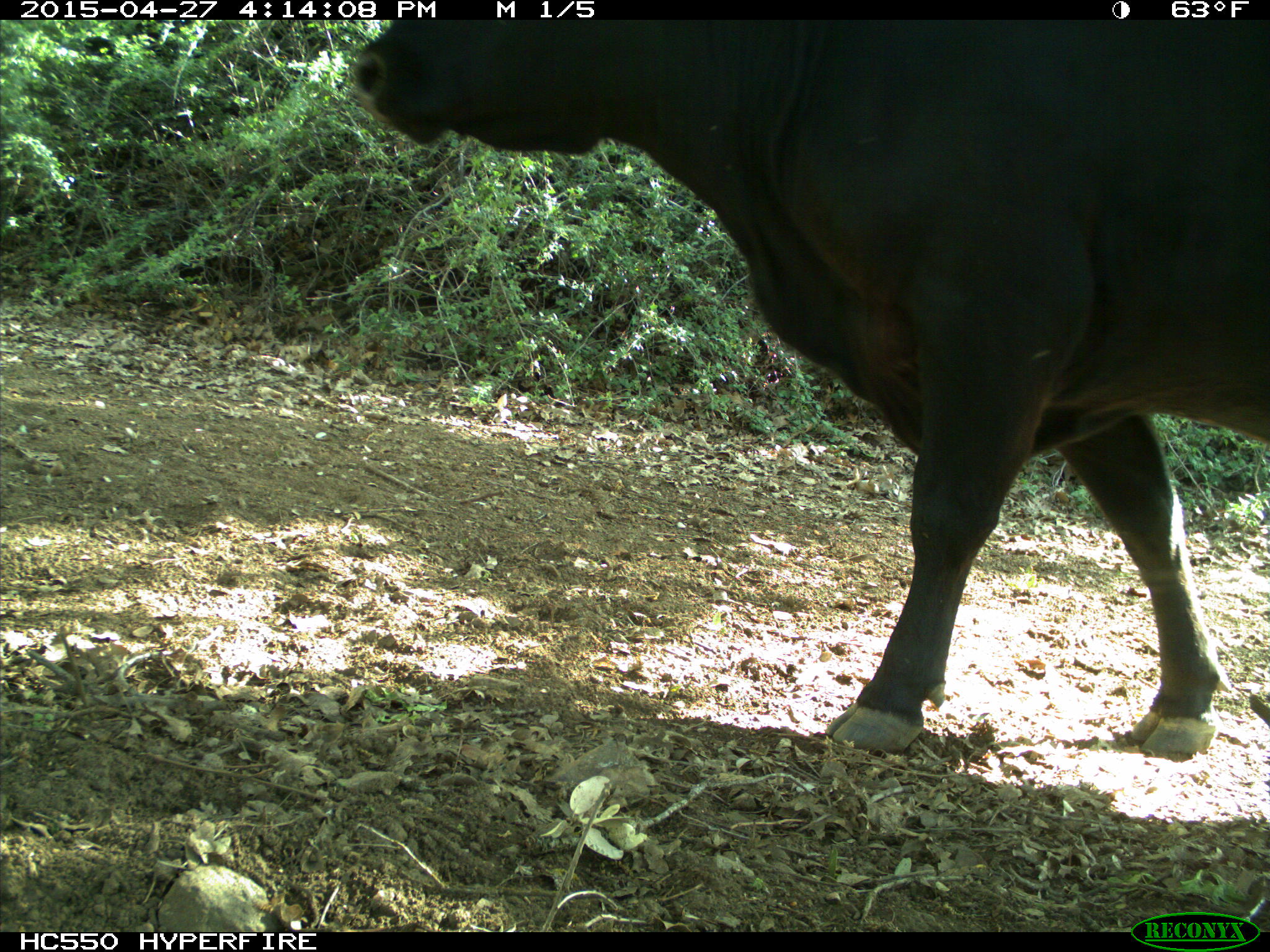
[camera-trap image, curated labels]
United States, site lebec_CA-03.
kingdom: Animalia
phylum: Chordata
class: Mammalia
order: Artiodactyla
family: Bovidae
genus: Bos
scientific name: Bos taurus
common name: domestic cow